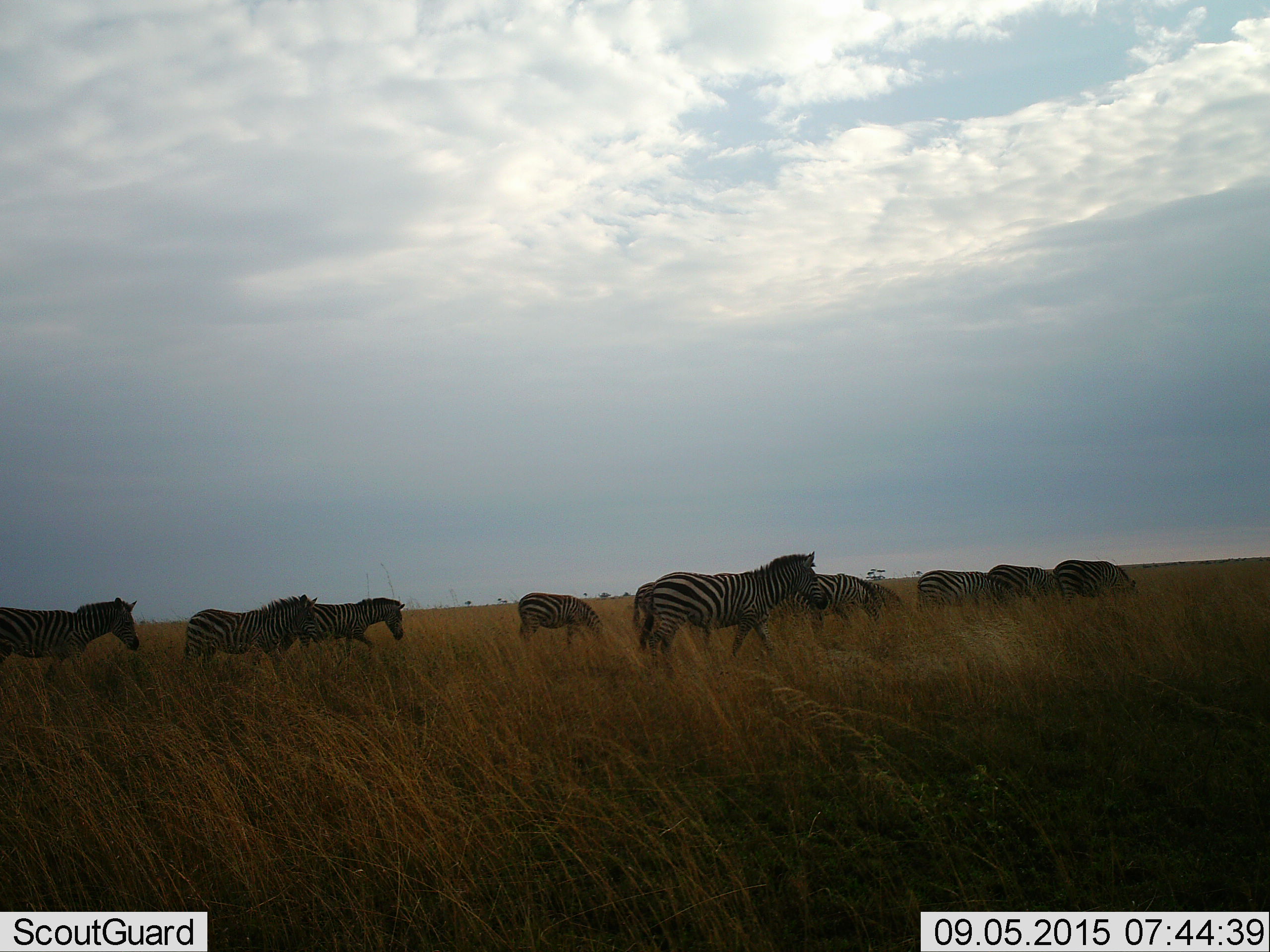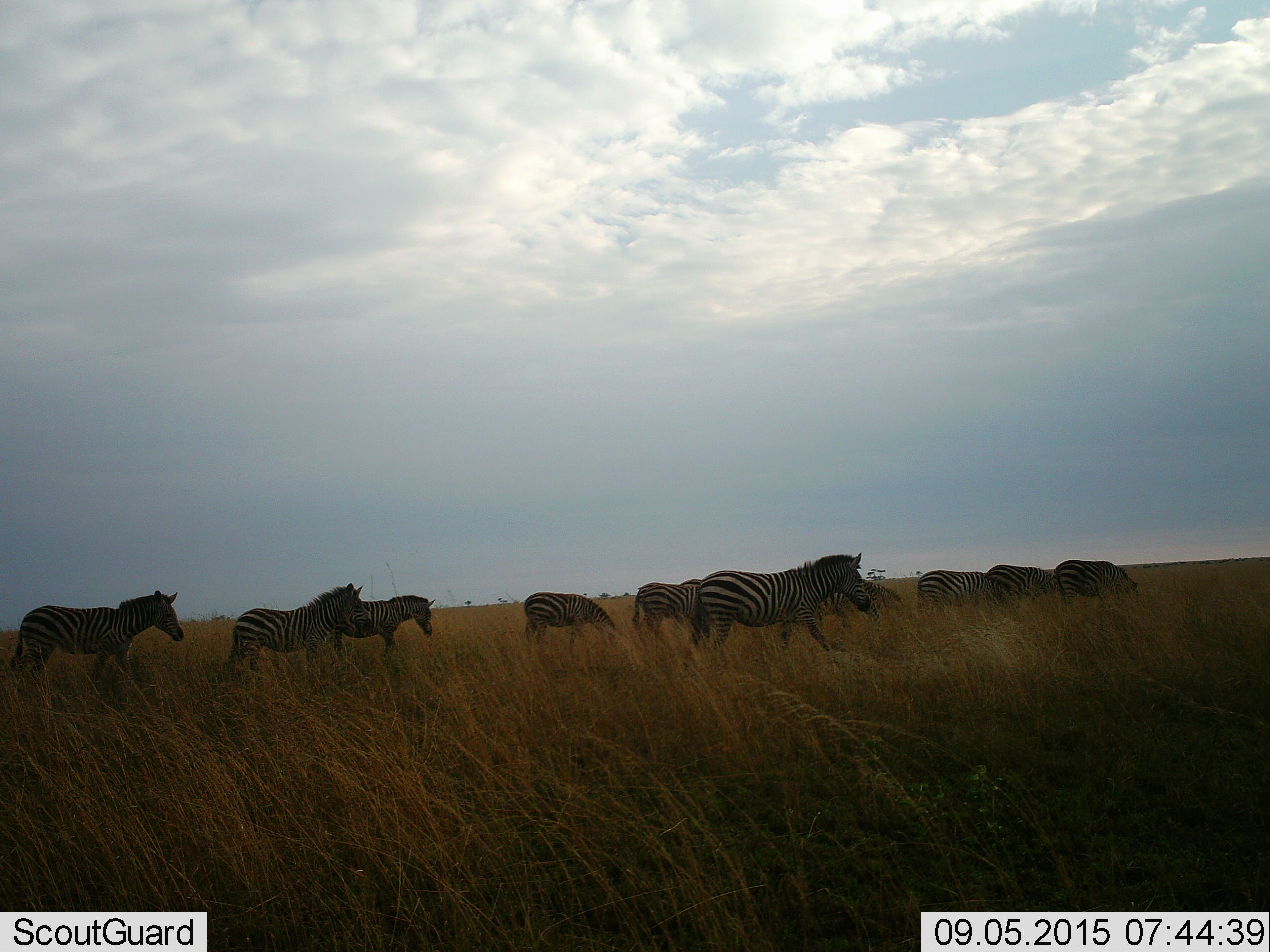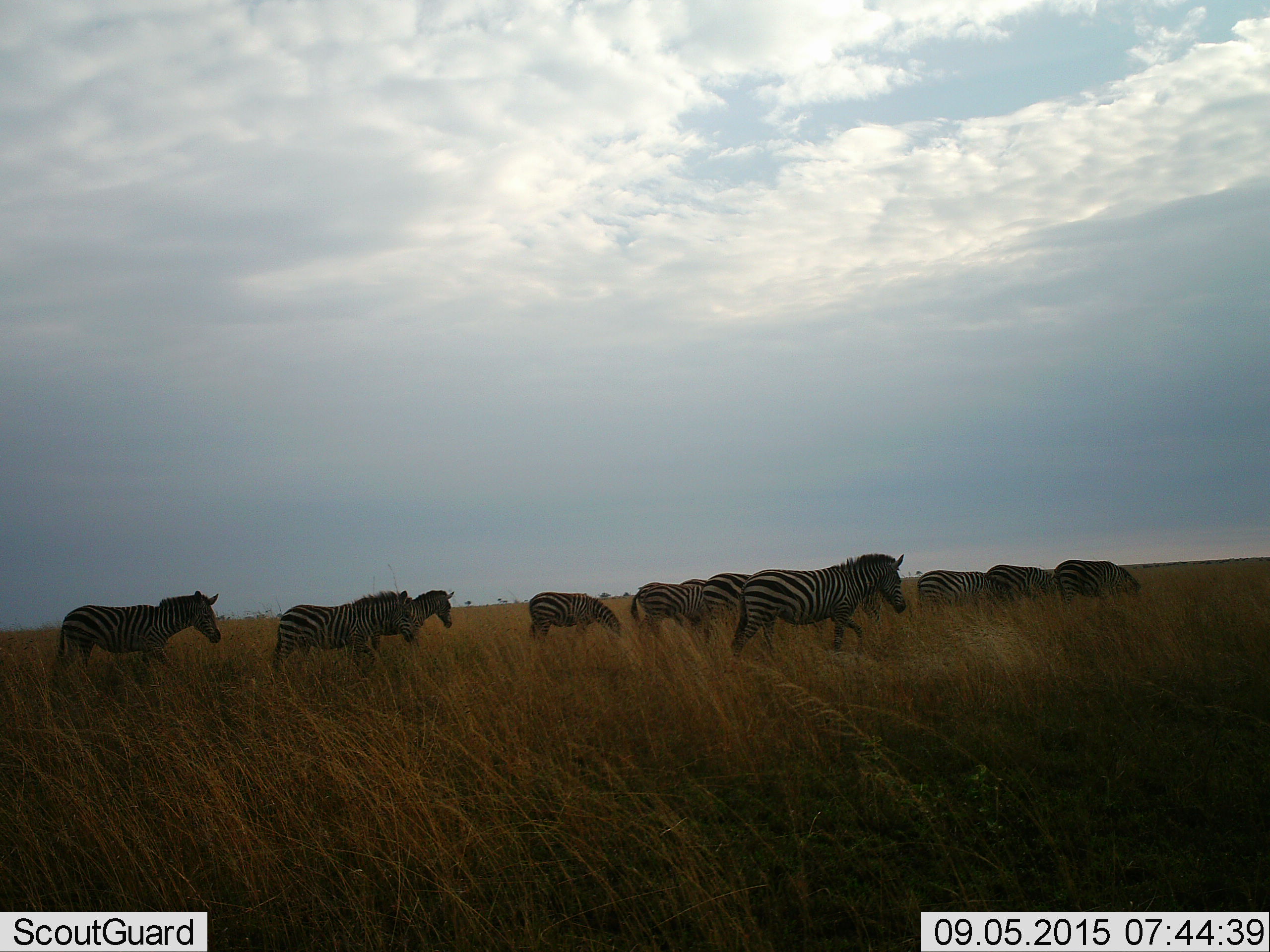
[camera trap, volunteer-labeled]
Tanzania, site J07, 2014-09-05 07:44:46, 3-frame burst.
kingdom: Animalia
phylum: Chordata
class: Mammalia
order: Perissodactyla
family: Equidae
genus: Equus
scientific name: Equus quagga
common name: plains zebra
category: zebra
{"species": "zebra (plains zebra) (Equus quagga)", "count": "10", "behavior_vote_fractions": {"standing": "30%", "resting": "0%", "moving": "100%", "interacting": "0%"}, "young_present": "0%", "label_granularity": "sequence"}